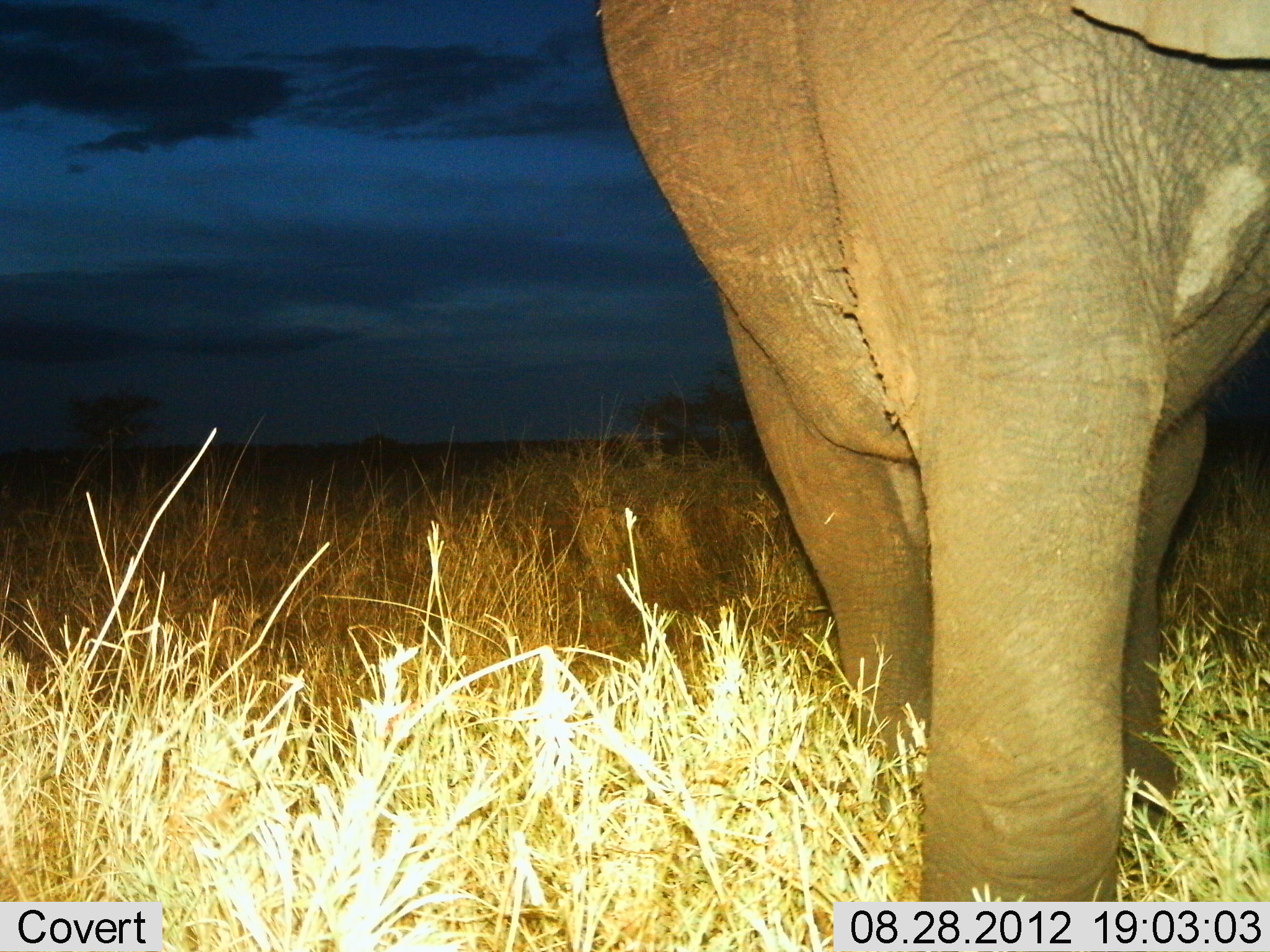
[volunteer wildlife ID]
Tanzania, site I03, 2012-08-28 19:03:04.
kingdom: Animalia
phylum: Chordata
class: Mammalia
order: Proboscidea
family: Elephantidae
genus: Loxodonta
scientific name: Loxodonta africana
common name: african bush elephant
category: elephant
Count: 1.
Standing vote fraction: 90%.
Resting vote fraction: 0%.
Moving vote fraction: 0%.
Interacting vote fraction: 0%.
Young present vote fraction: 0%.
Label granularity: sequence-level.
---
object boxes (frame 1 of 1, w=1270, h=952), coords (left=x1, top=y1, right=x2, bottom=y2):
animal: (left=595, top=0, right=1270, bottom=952)